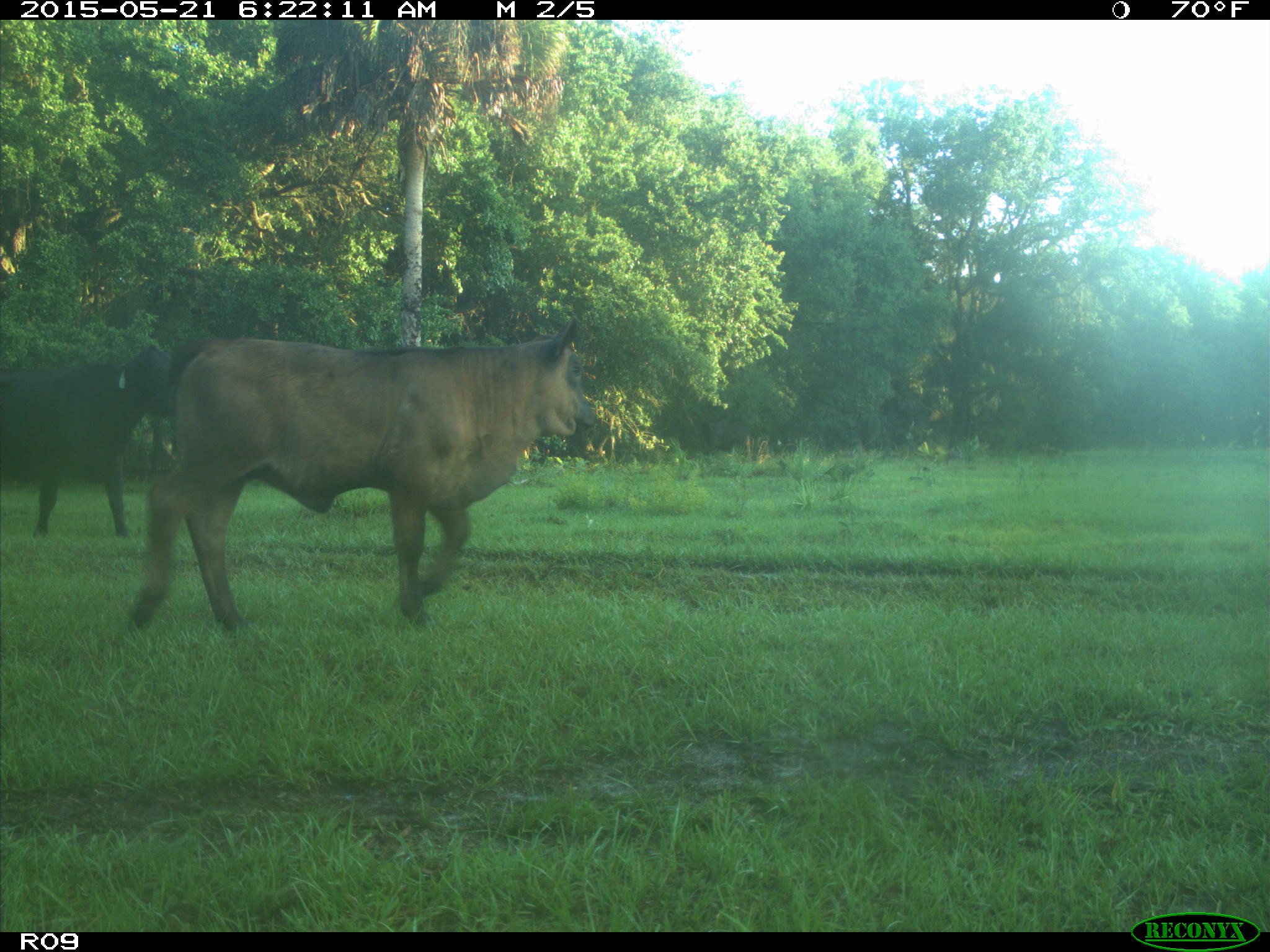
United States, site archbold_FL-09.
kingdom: Animalia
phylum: Chordata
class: Mammalia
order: Artiodactyla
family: Bovidae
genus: Bos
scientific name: Bos taurus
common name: domestic cow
Bos taurus (domestic cow).